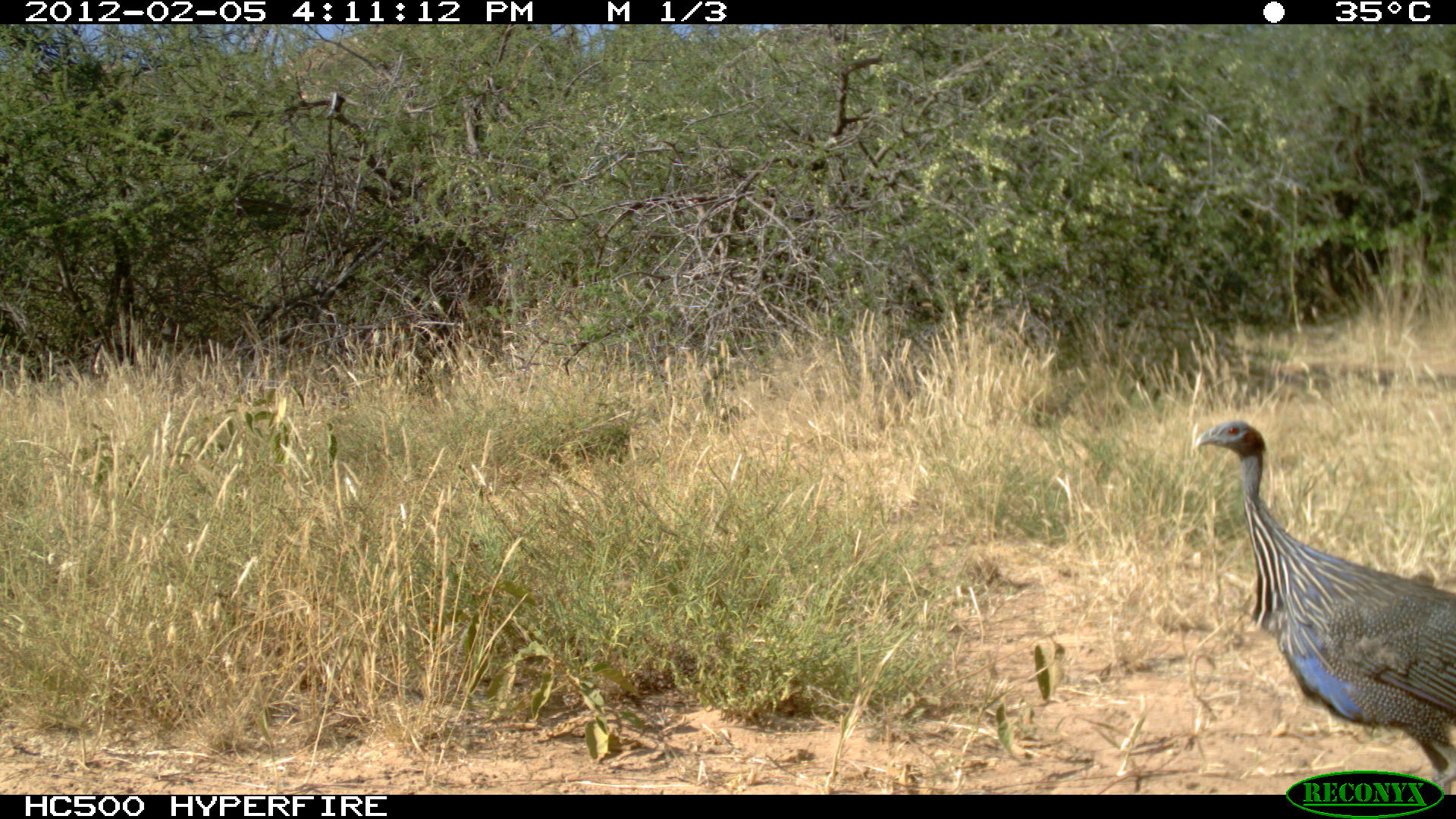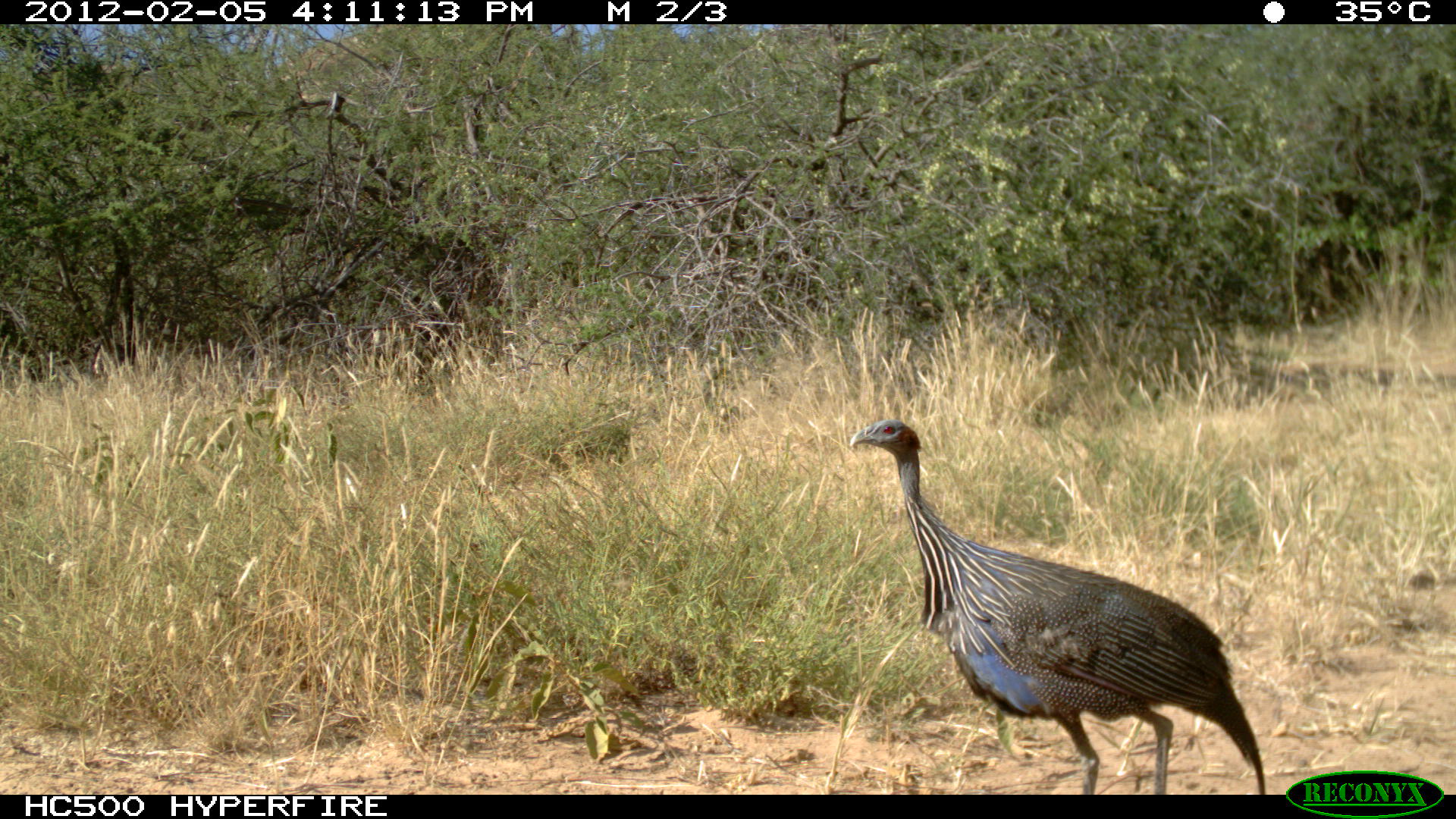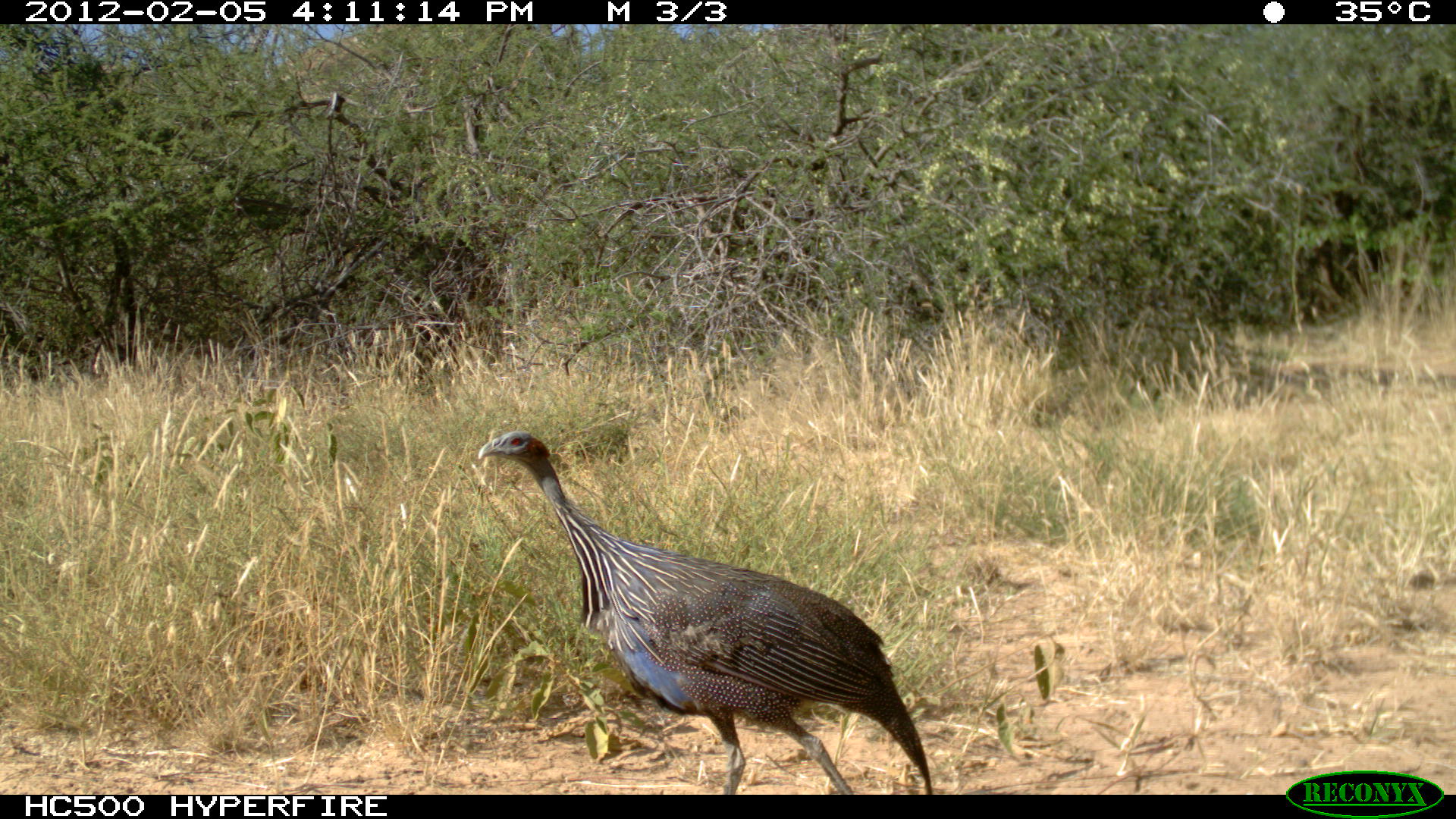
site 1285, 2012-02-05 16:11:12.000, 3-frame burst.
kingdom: Animalia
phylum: Chordata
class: Aves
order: Galliformes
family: Numididae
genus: Acryllium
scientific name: Acryllium vulturinum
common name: vulturine guineafowl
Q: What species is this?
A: Acryllium vulturinum (vulturine guineafowl).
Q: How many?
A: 1.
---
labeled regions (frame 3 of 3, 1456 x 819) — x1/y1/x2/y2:
acryllium vulturinum: 475/428/933/794